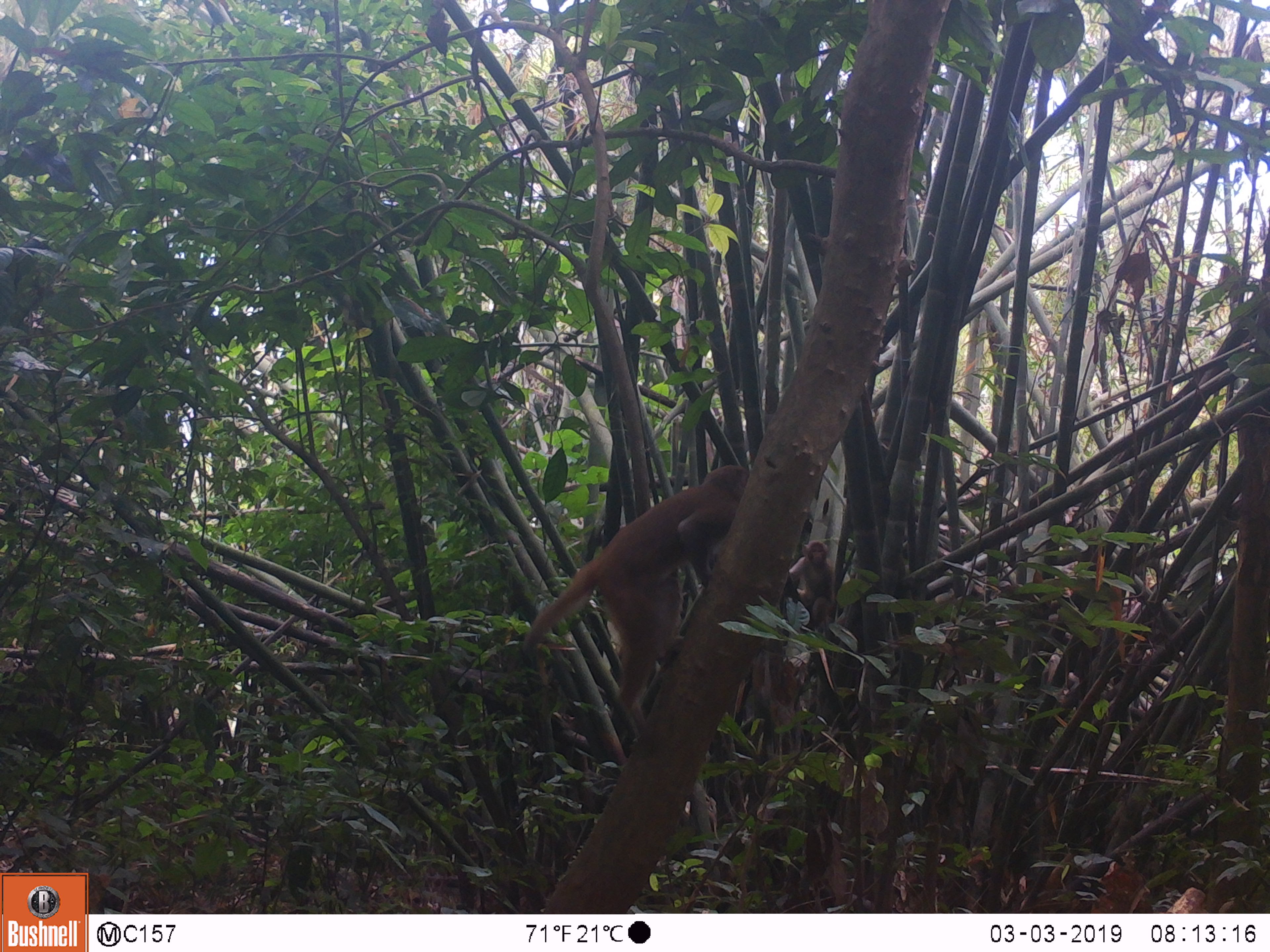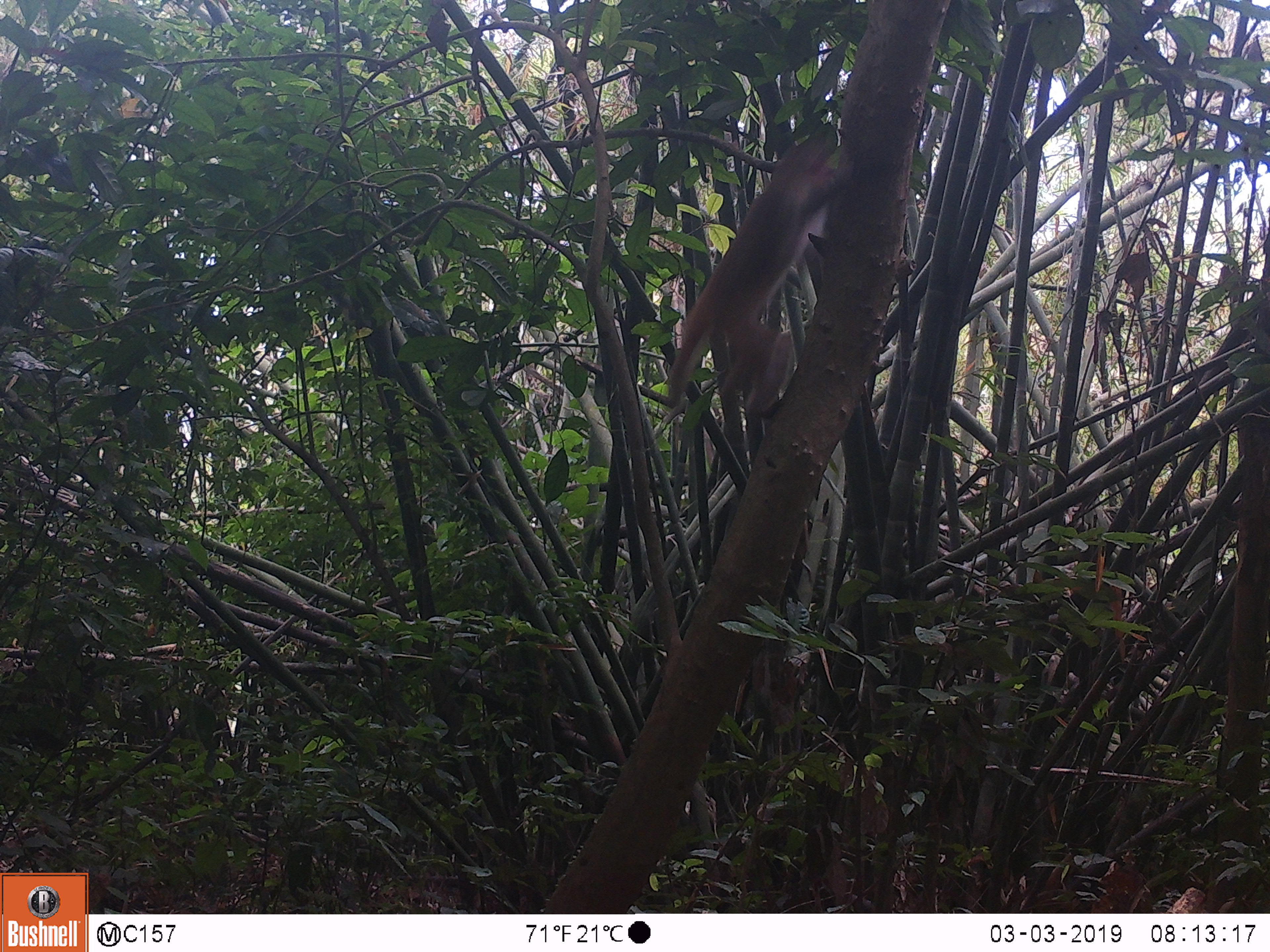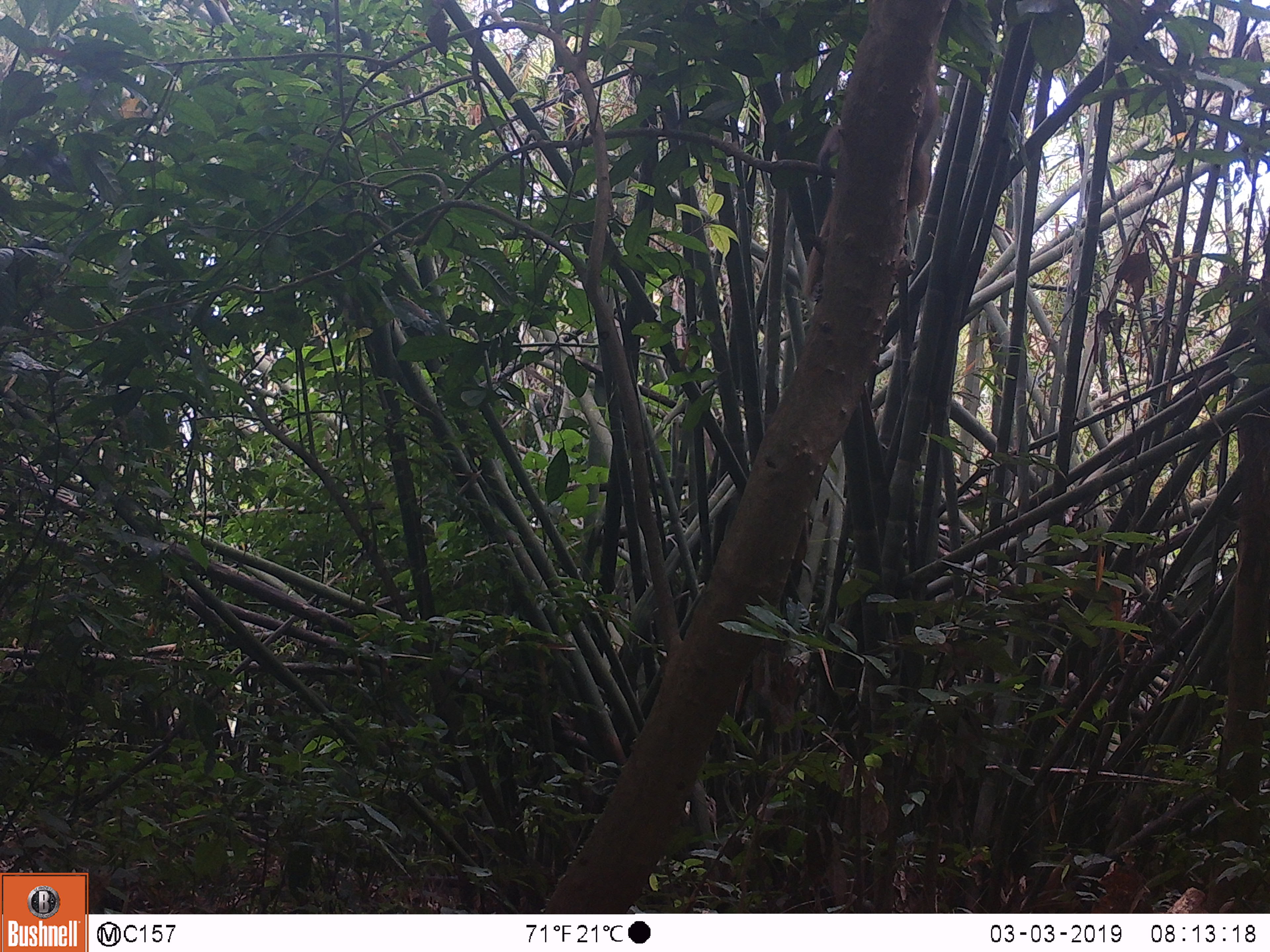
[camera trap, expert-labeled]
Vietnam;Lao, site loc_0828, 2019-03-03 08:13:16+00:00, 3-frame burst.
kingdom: Animalia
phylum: Chordata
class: Mammalia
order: Primates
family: Cercopithecidae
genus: Macaca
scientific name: Macaca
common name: macaque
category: macaque not stump tailed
Macaque not stump tailed (macaque) (Macaca). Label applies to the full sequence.